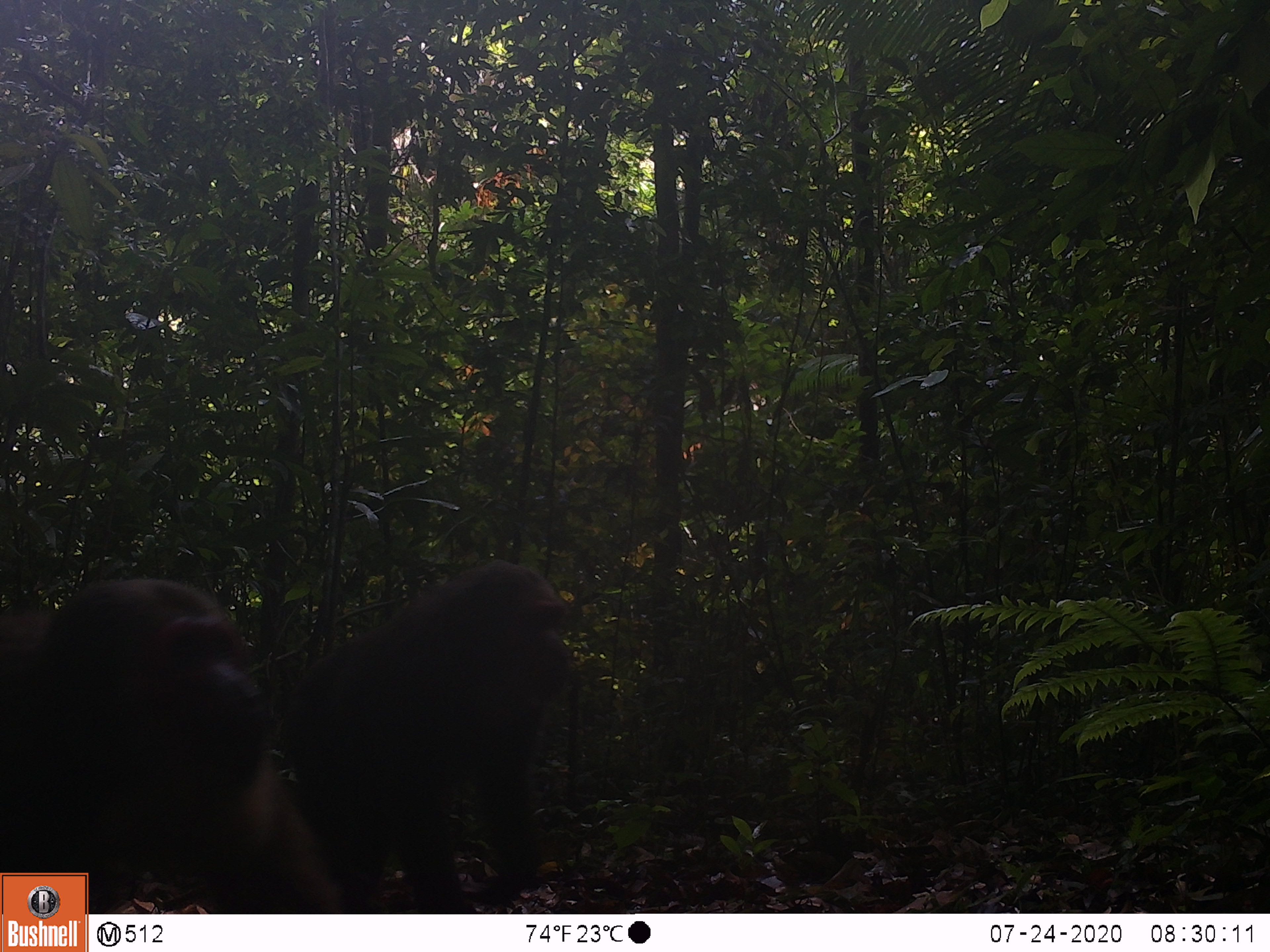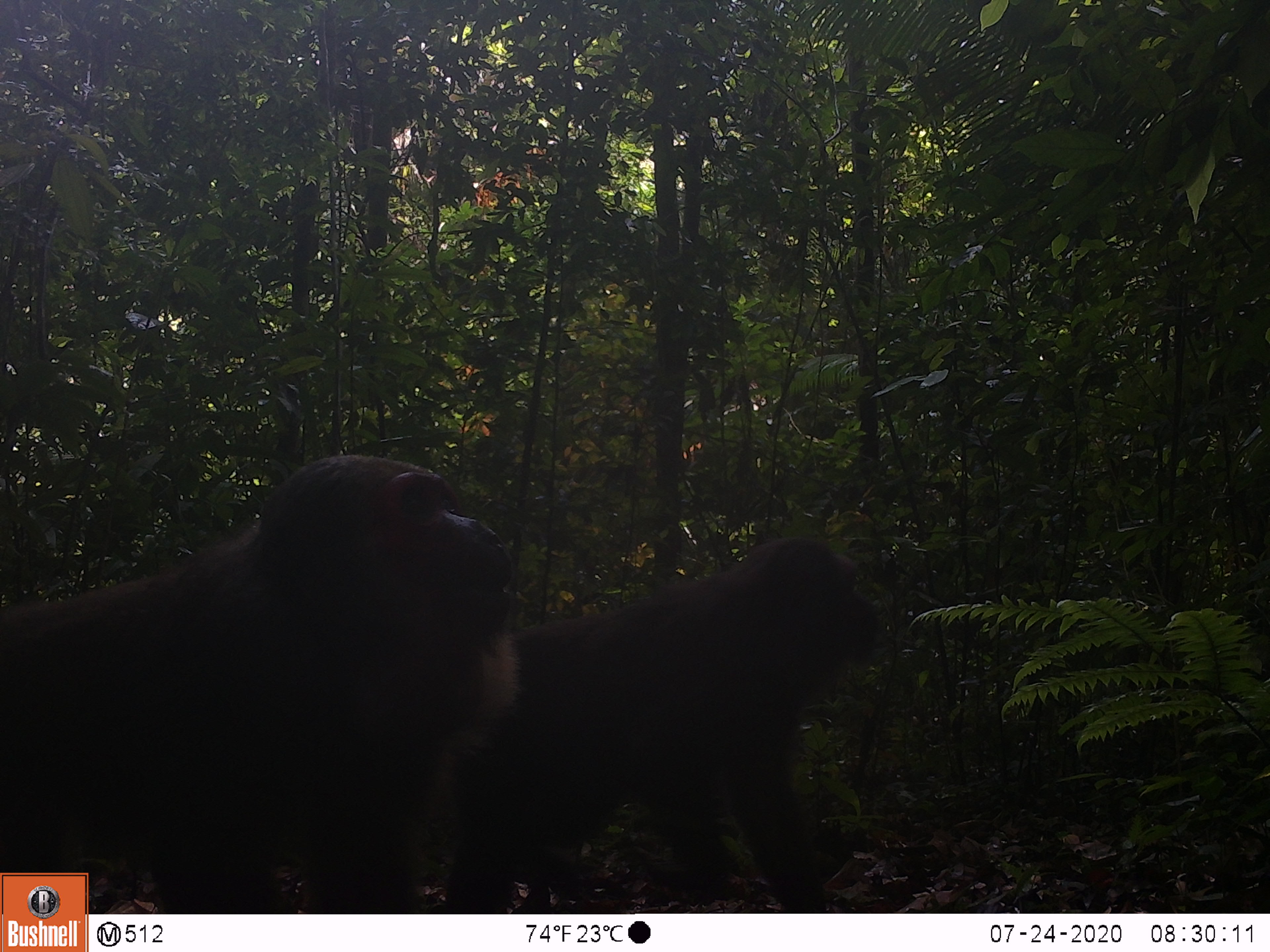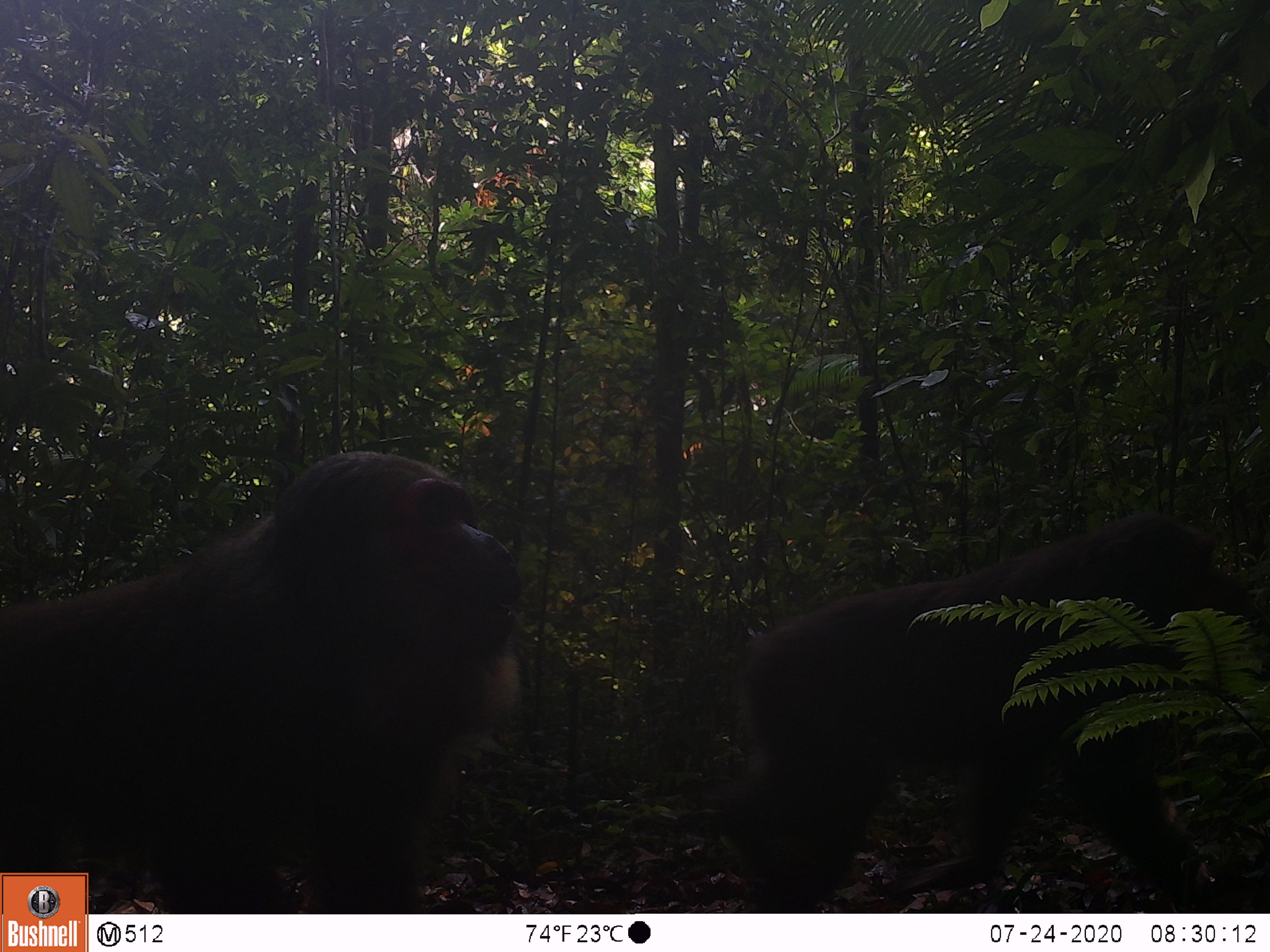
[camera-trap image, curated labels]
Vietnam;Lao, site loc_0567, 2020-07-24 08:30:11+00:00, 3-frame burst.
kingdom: Animalia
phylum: Chordata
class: Mammalia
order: Primates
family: Cercopithecidae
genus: Macaca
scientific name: Macaca arctoides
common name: stump-tailed macaque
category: stump tailed macaque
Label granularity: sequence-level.